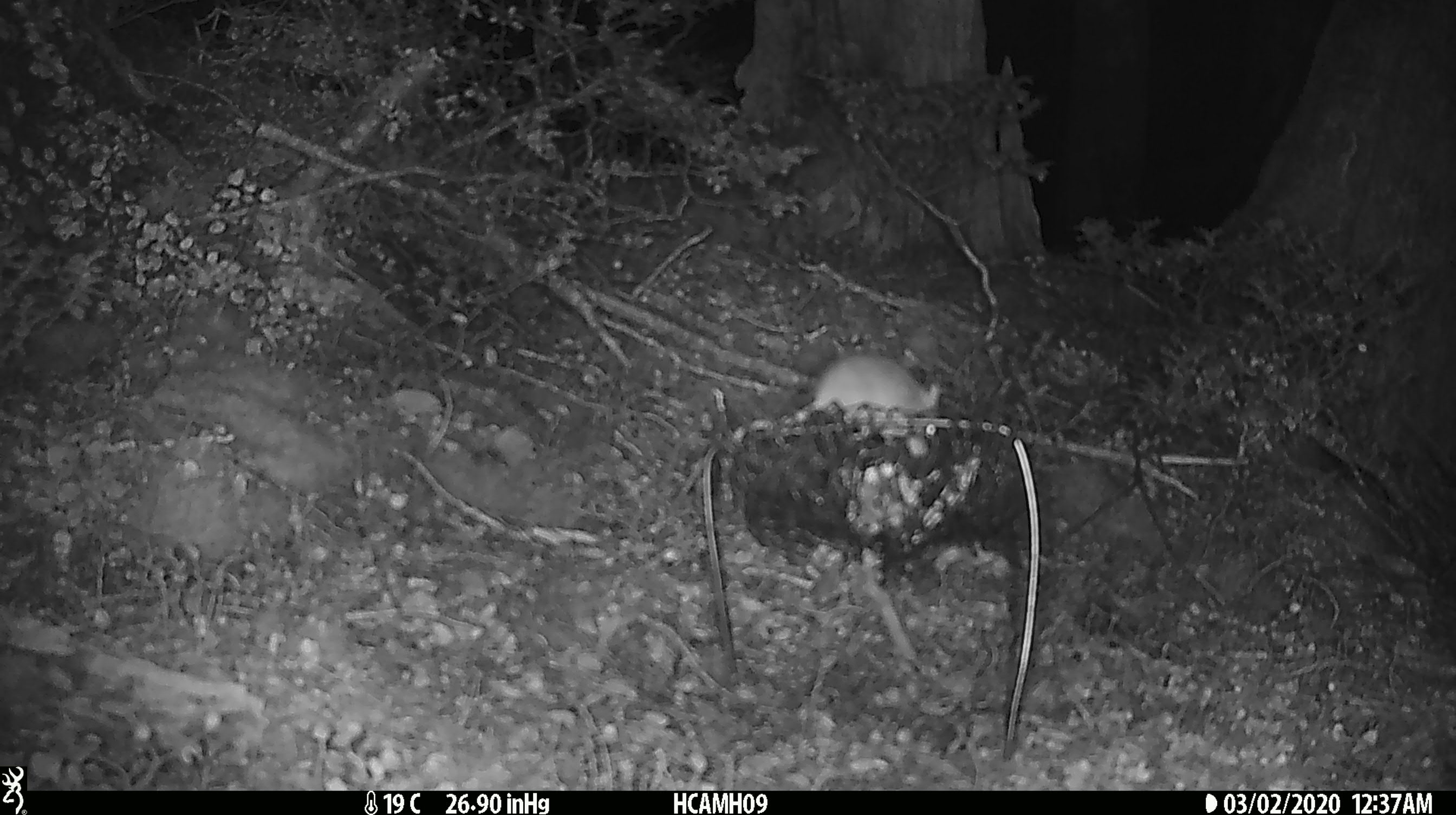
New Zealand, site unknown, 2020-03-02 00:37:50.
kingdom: Animalia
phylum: Chordata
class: Mammalia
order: Rodentia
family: Muridae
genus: Mus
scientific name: Mus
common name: mouse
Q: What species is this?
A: Mouse (Mus).